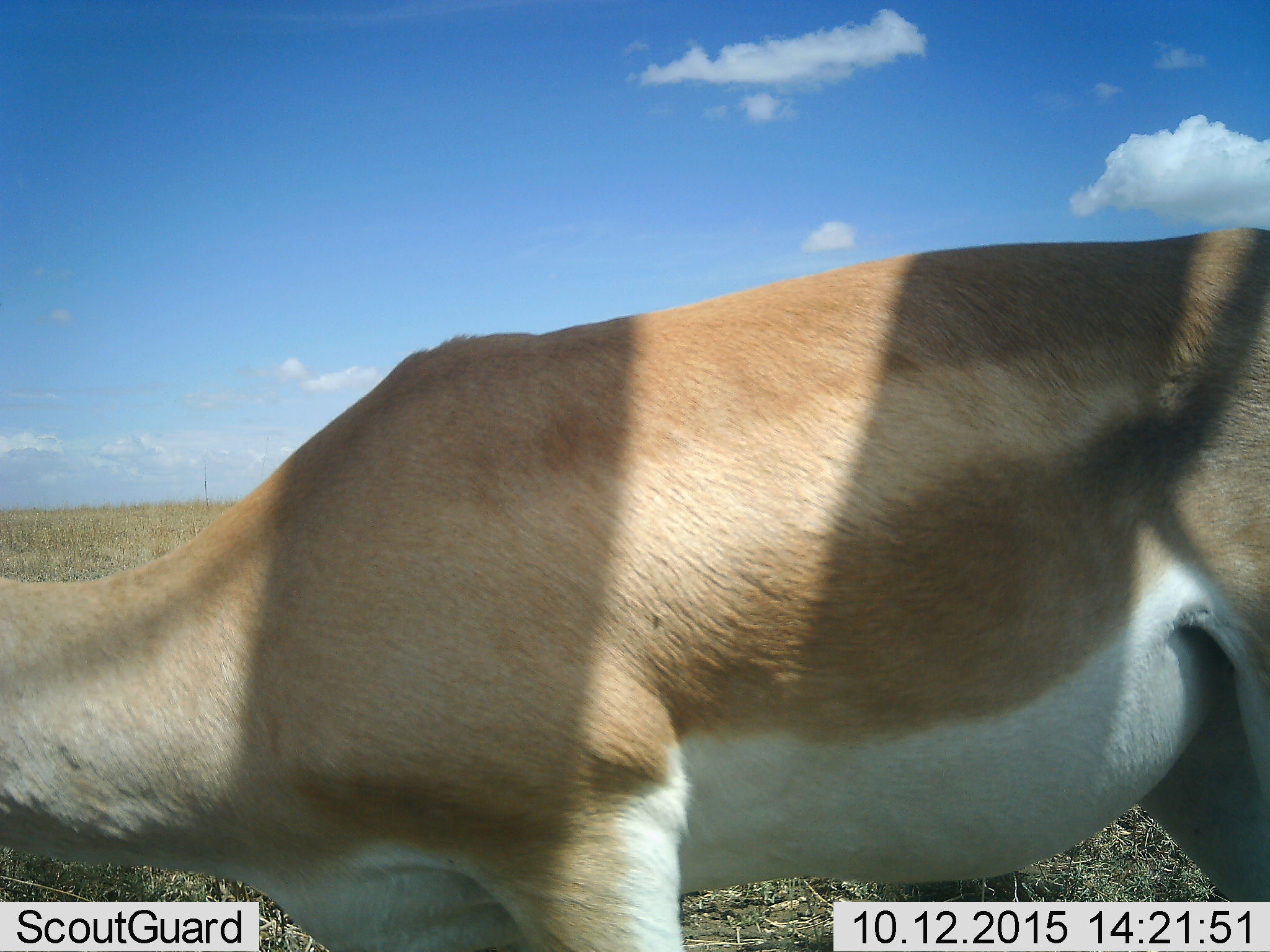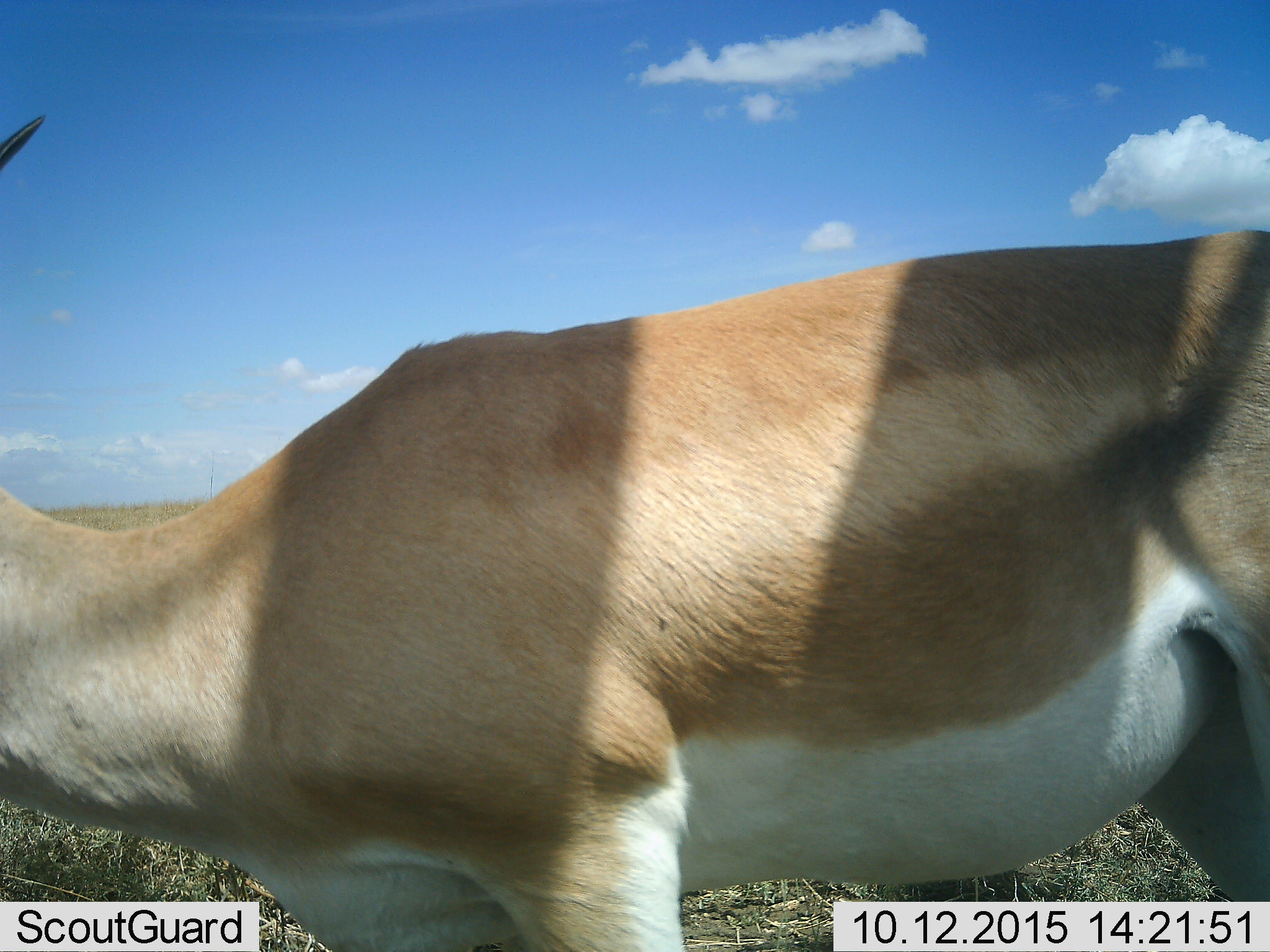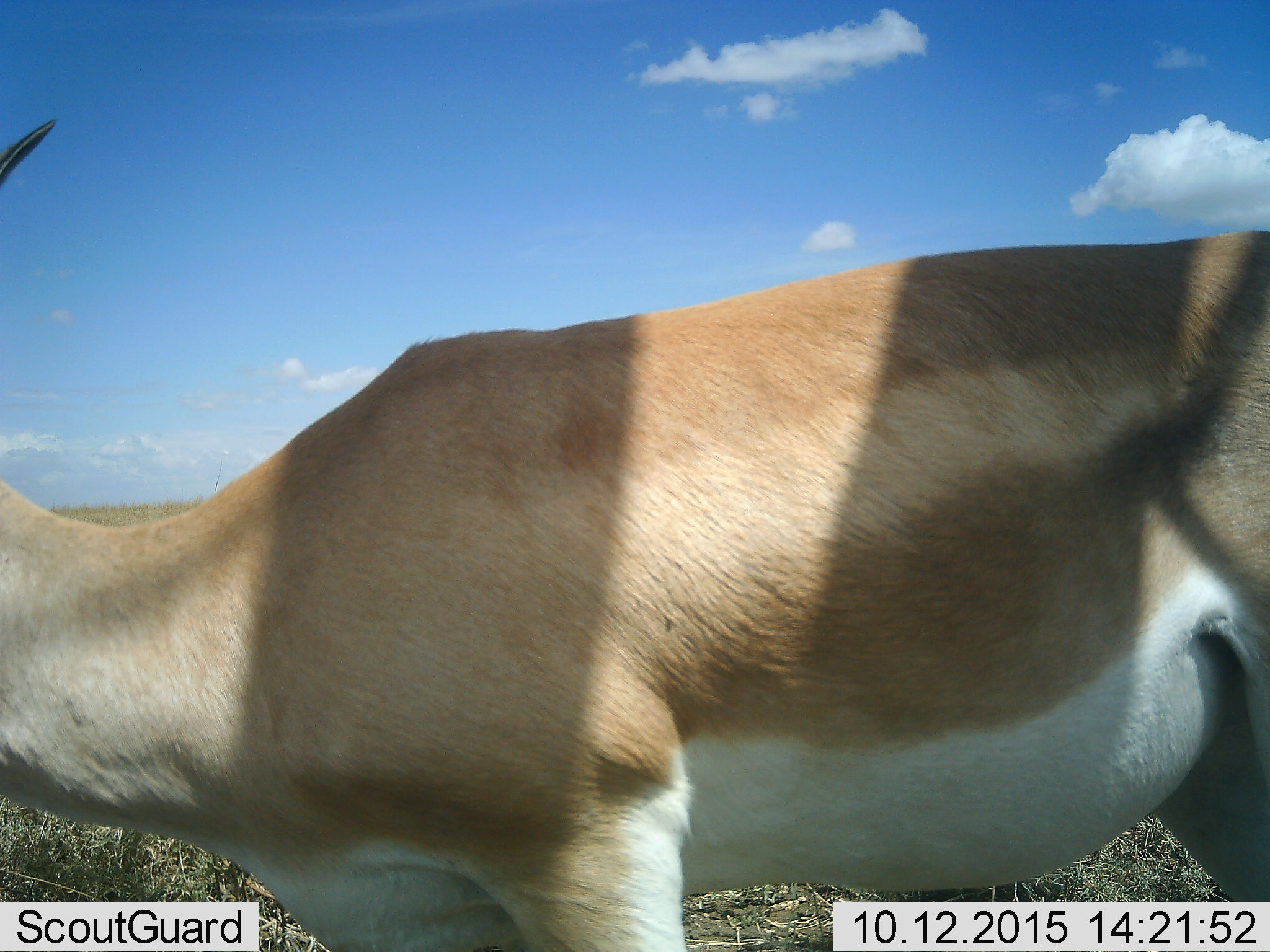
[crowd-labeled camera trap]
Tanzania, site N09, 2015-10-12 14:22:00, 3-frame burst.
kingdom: Animalia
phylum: Chordata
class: Mammalia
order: Artiodactyla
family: Bovidae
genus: Nanger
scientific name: Nanger granti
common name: grant's gazelle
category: gazellegrants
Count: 1.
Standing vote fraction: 75%.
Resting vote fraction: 0%.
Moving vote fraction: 12%.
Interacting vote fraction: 0%.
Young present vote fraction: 0%.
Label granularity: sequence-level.